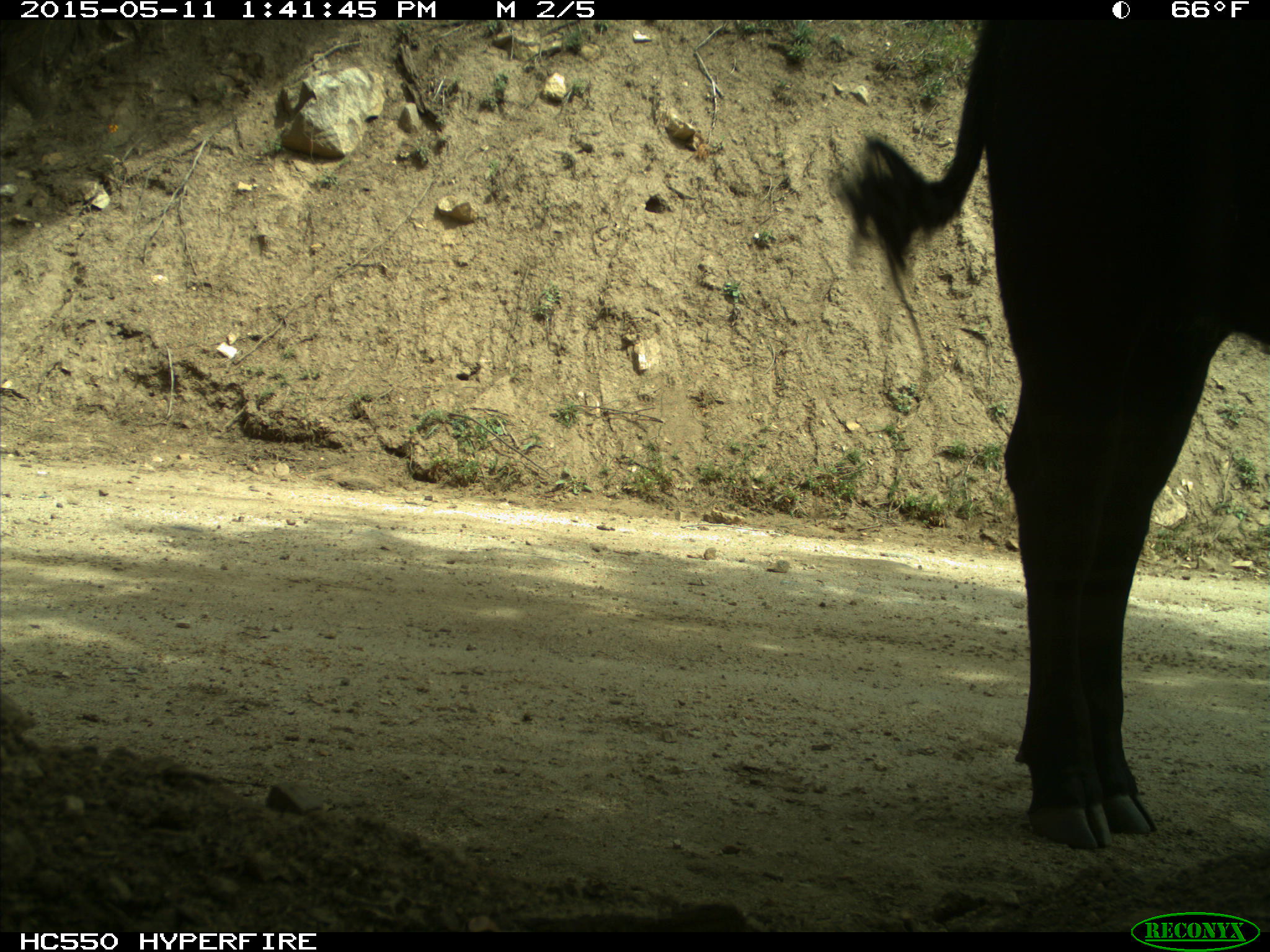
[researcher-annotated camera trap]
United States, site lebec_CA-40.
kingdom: Animalia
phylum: Chordata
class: Mammalia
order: Artiodactyla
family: Bovidae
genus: Bos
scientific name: Bos taurus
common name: domestic cow